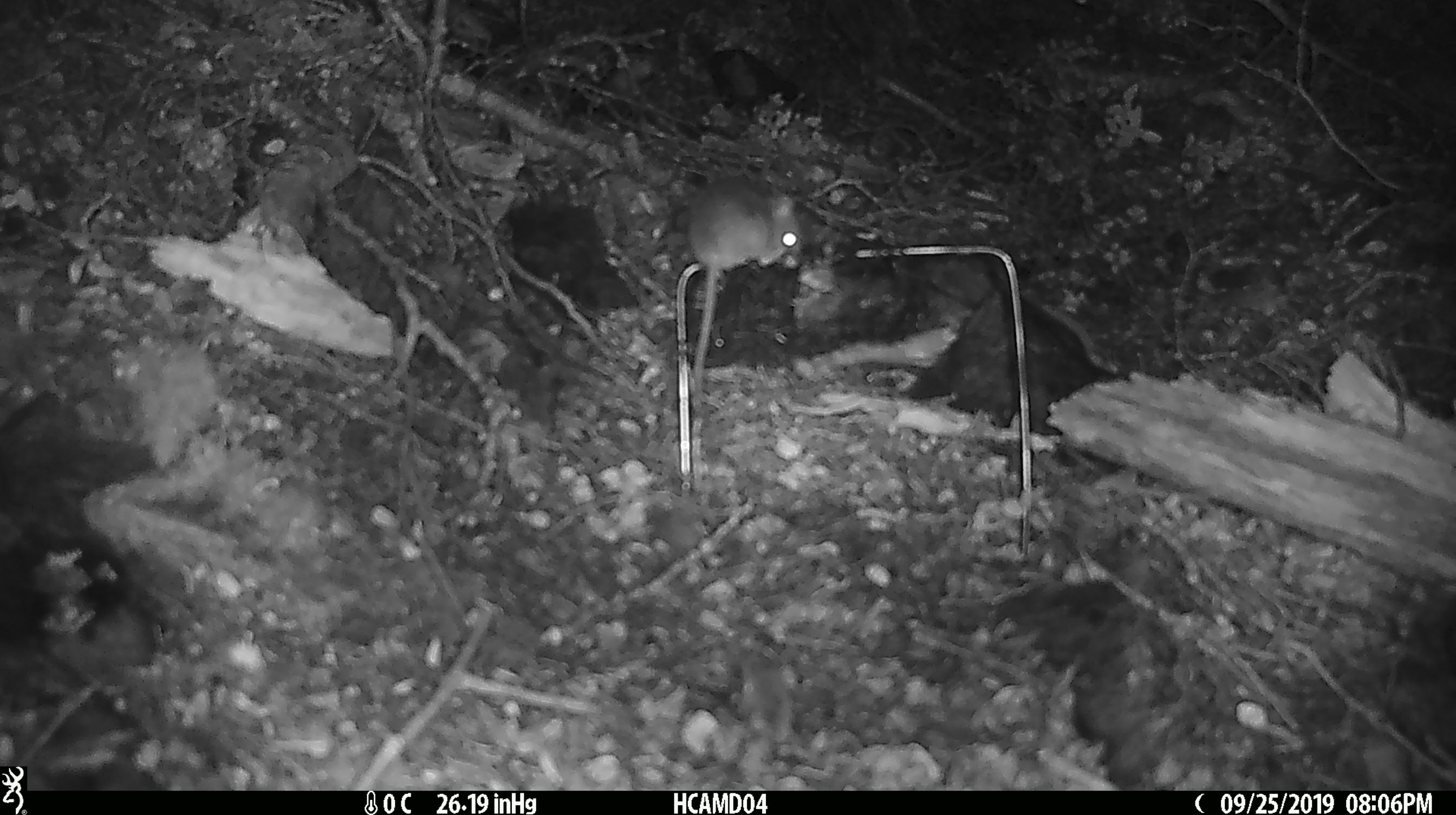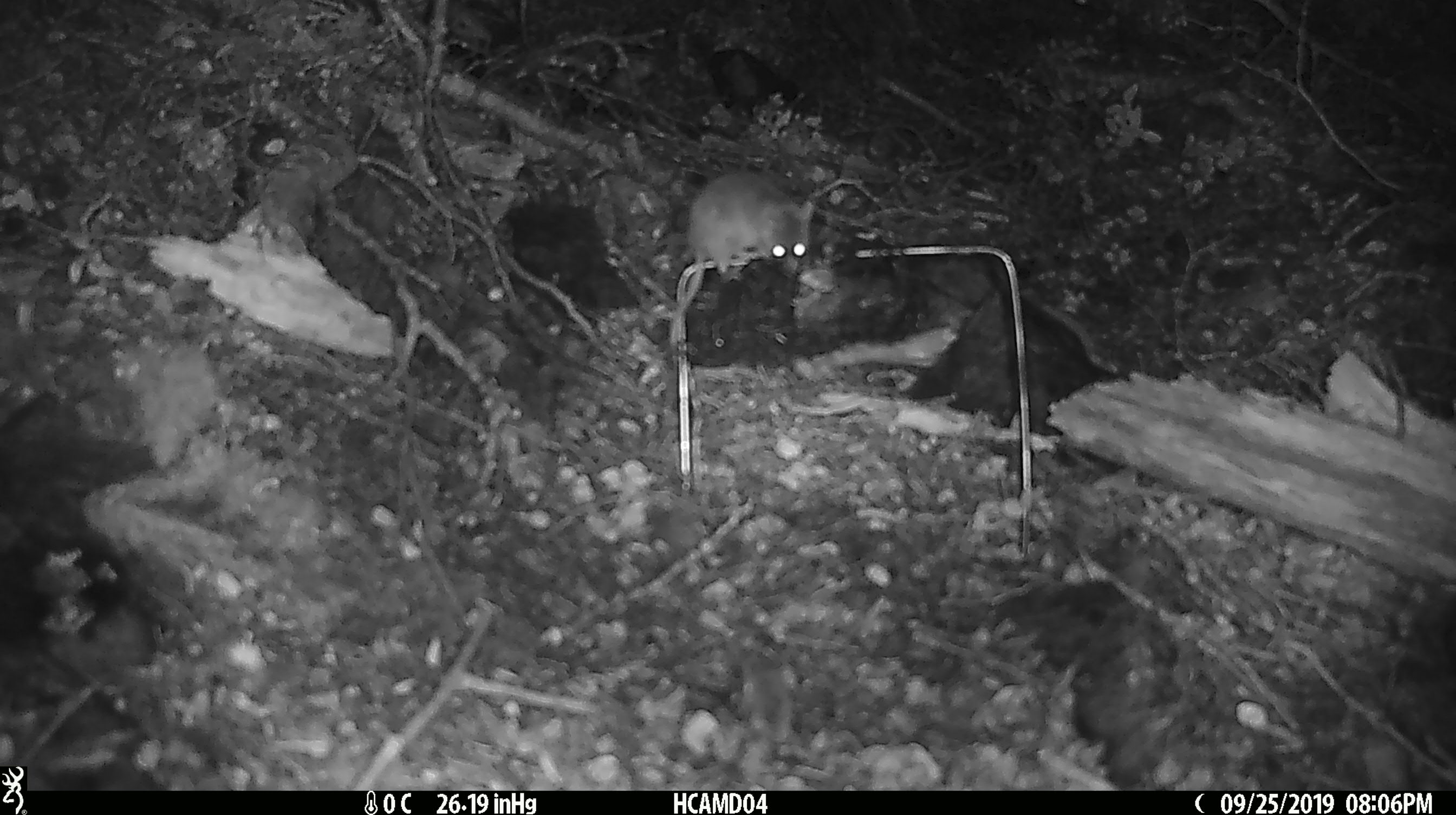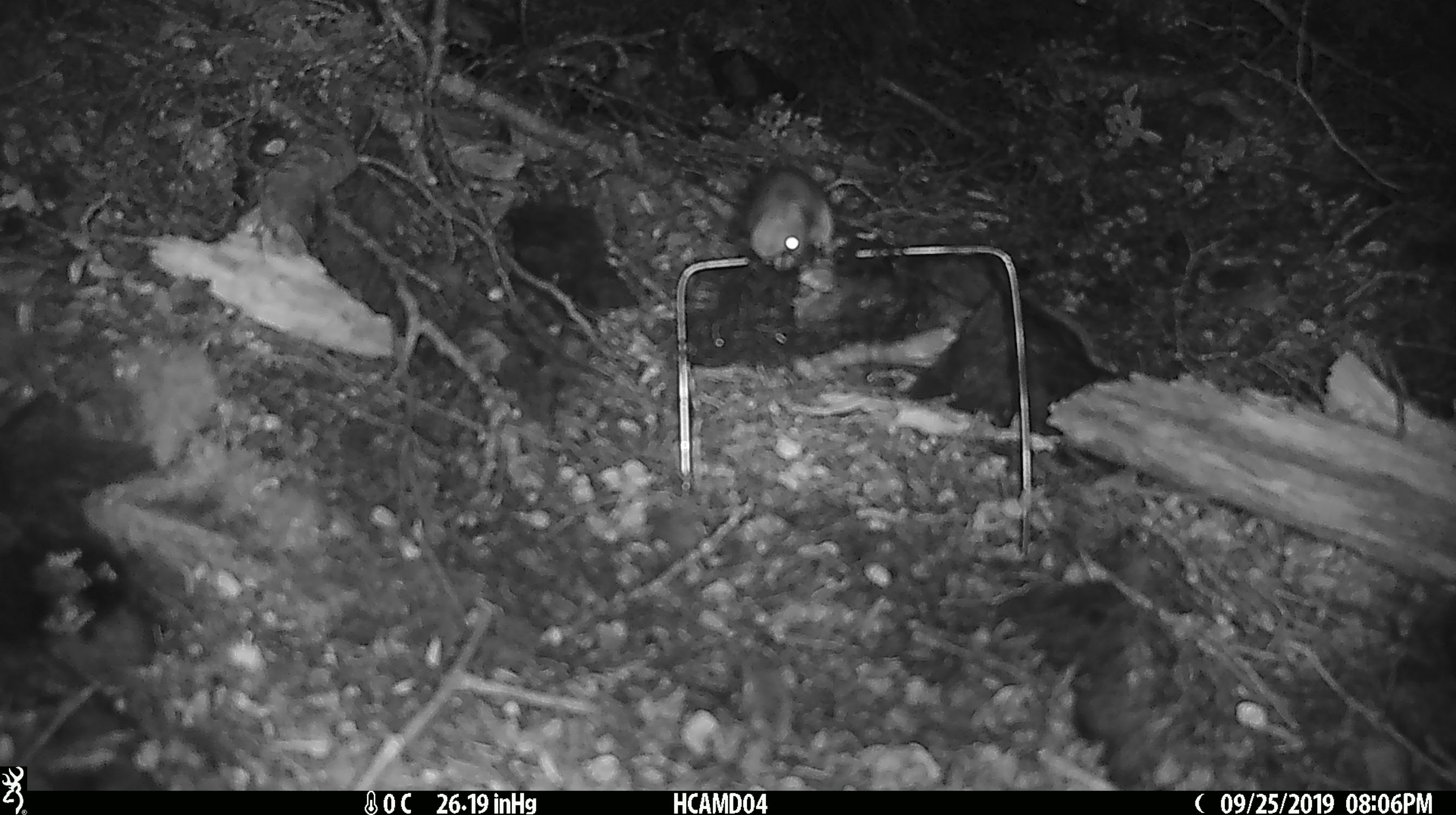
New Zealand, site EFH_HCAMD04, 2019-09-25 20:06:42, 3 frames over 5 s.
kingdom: Animalia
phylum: Chordata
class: Mammalia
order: Rodentia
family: Muridae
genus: Mus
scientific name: Mus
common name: mouse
Mouse (Mus).